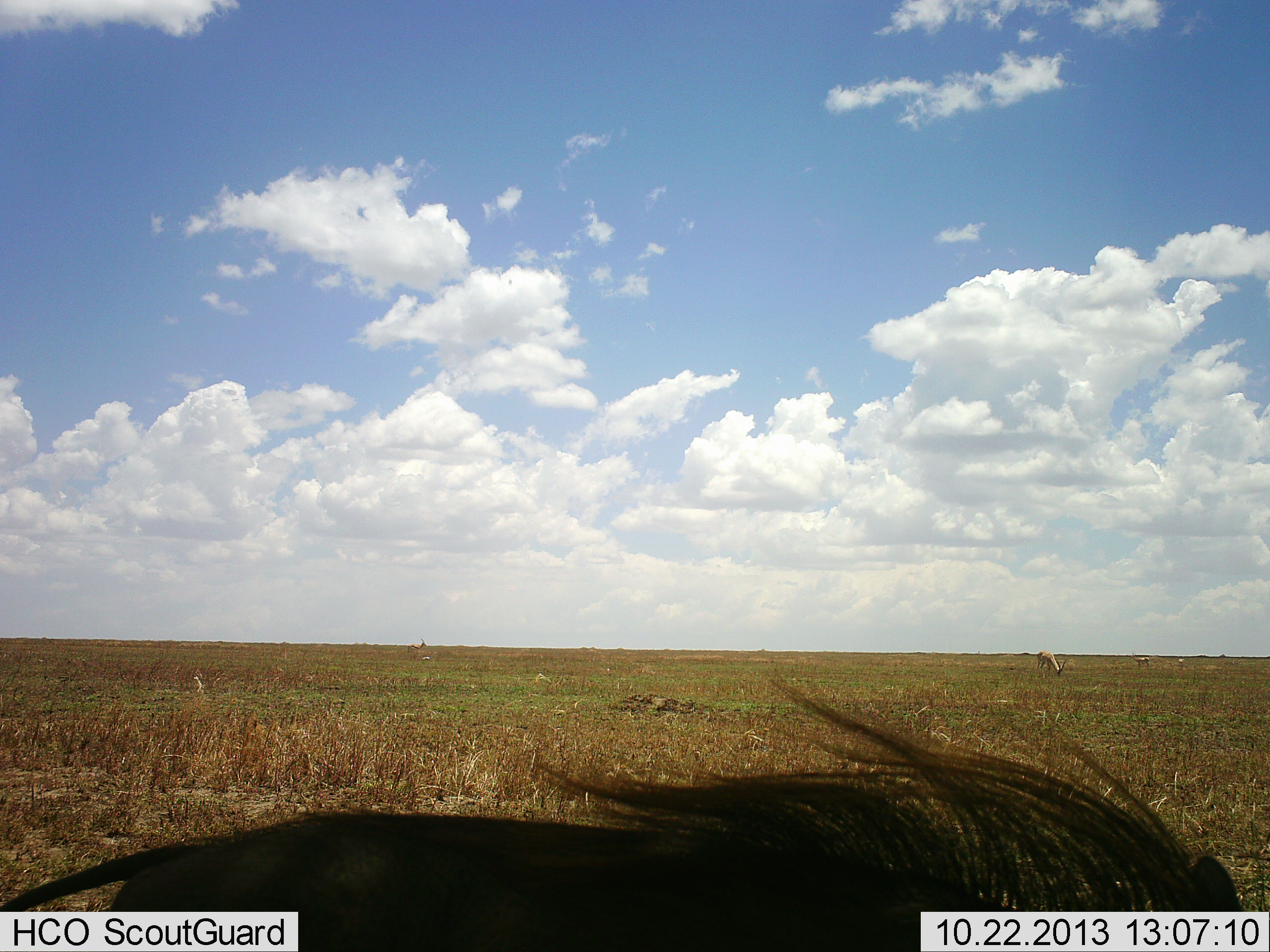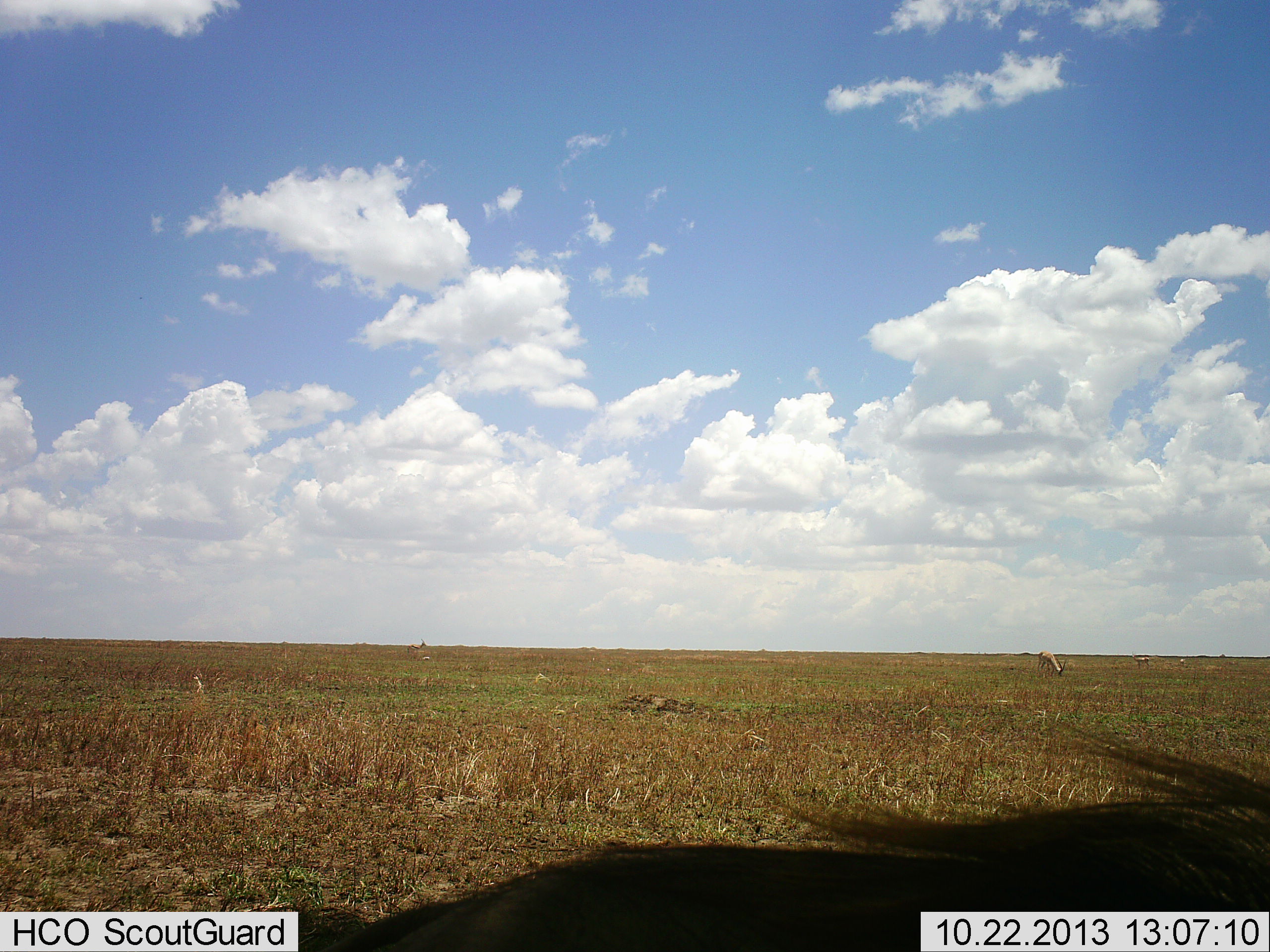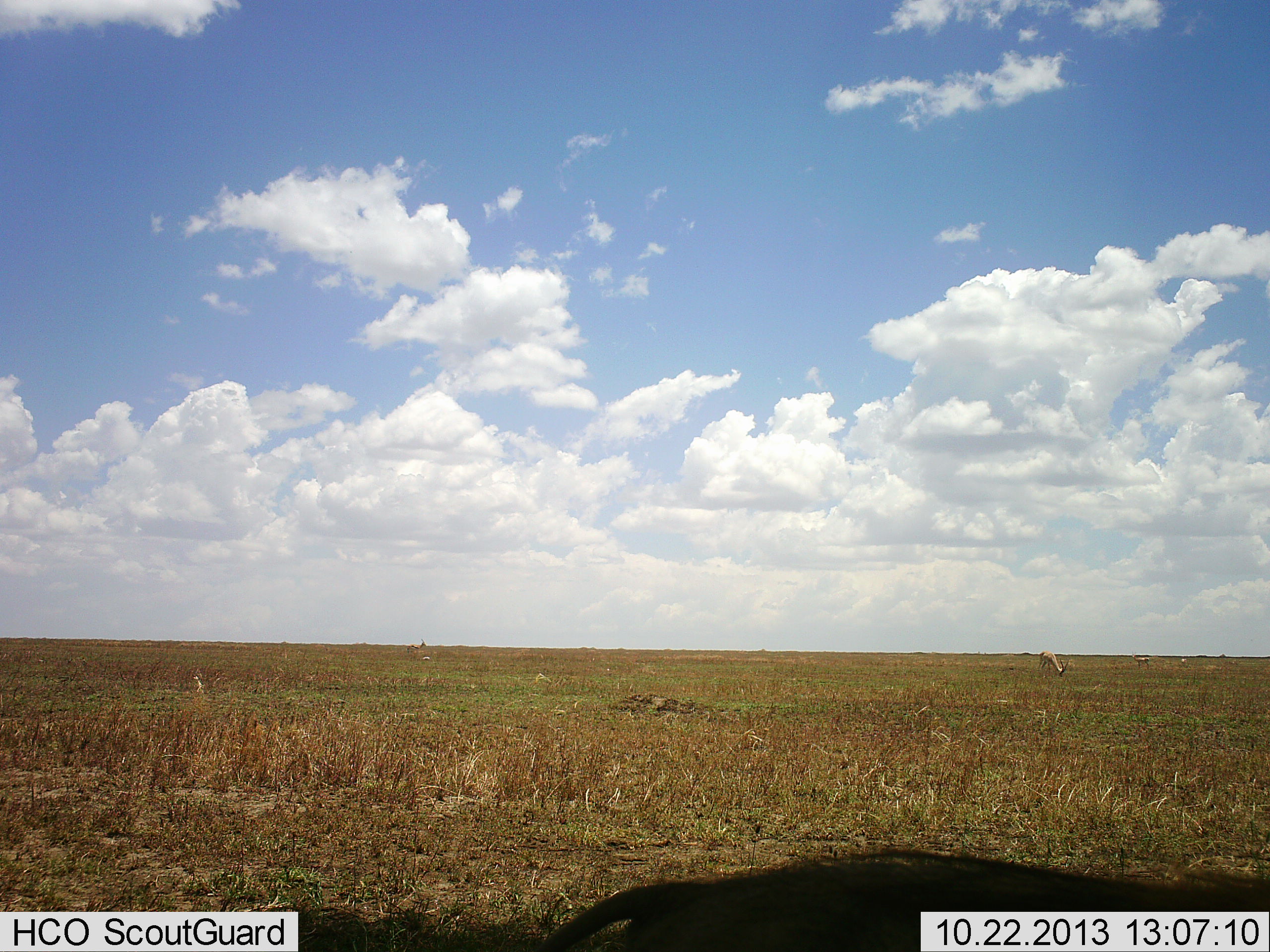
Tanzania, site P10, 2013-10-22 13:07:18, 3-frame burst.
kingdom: Animalia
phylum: Chordata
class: Mammalia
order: Artiodactyla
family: Suidae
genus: Phacochoerus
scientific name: Phacochoerus africanus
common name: warthog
Warthog (Phacochoerus africanus), count 1. Behavior (volunteer vote fractions): standing 18%, resting 0%, moving 73%, interacting 0%. Young present (vote fraction): 0%. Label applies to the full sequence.